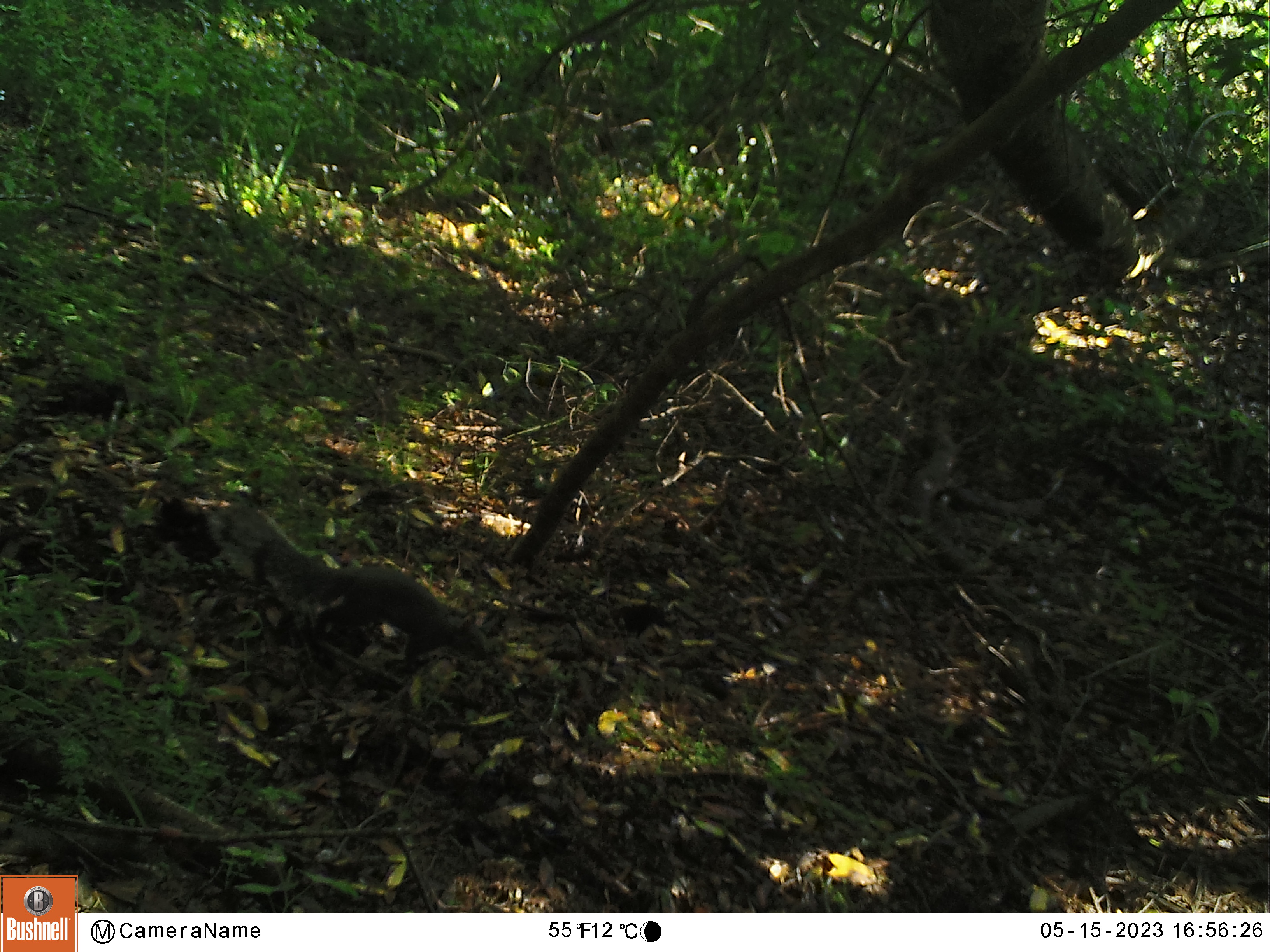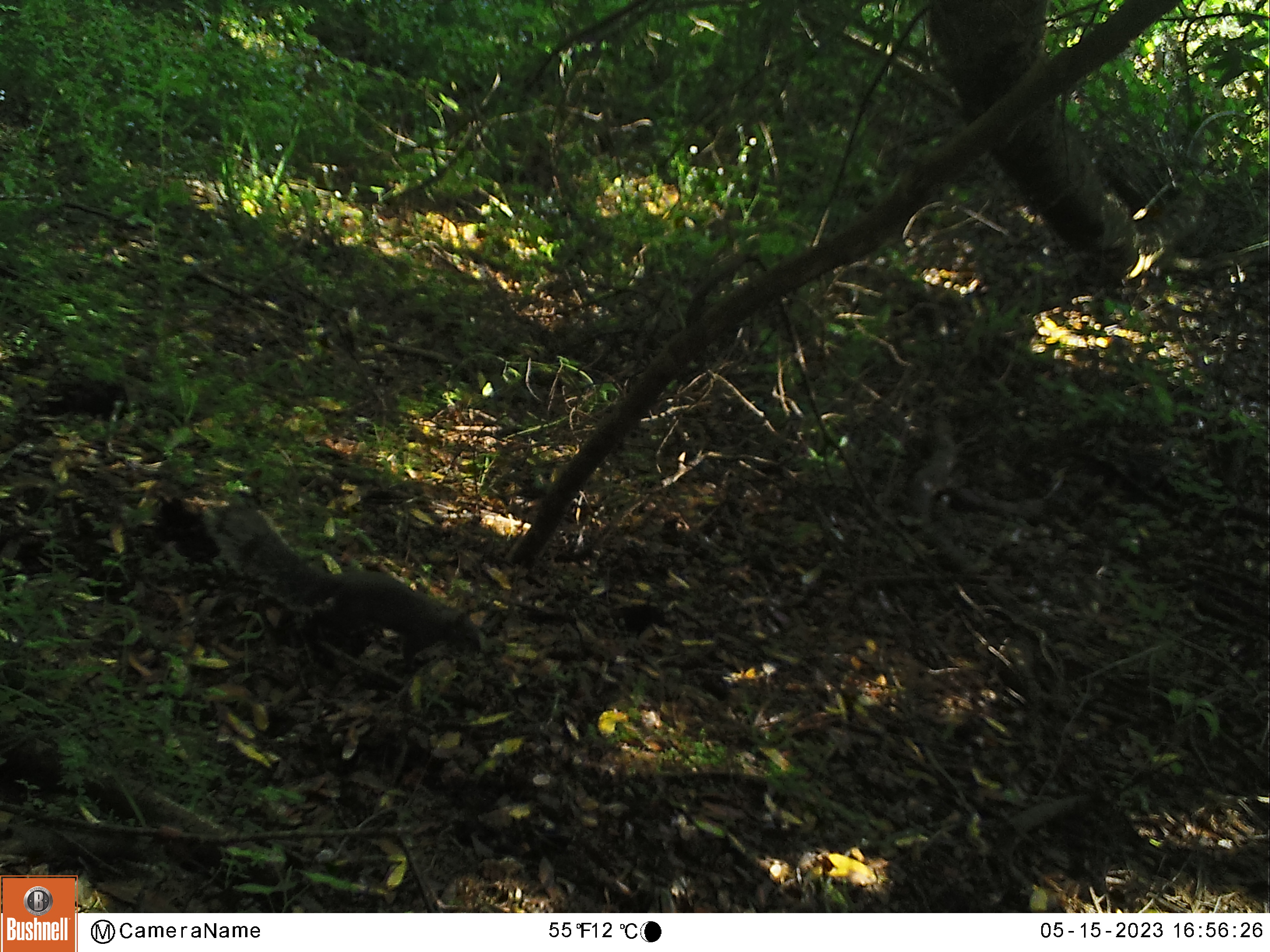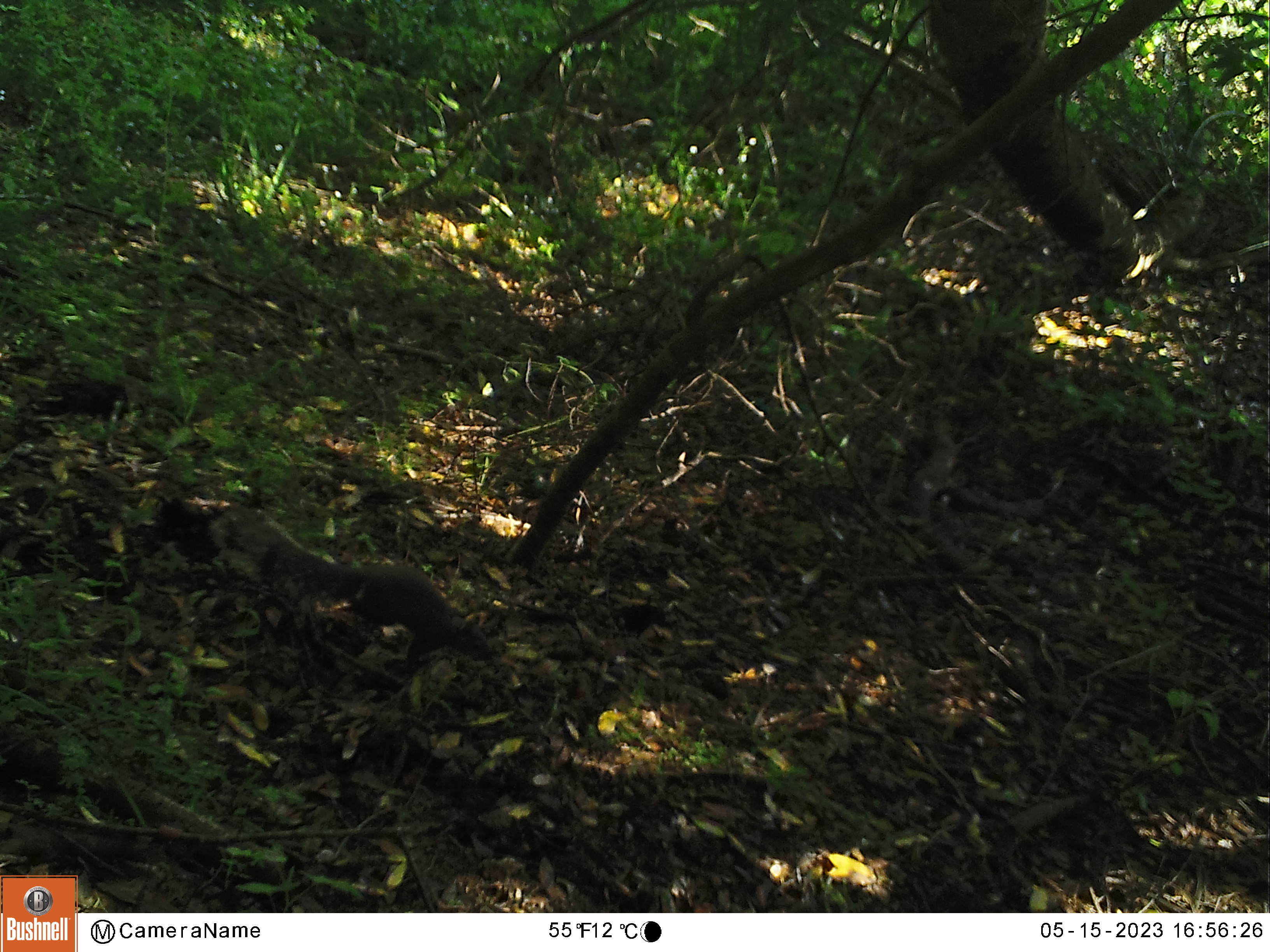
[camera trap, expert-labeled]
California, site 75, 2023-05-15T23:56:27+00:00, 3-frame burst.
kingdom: Animalia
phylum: Chordata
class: Mammalia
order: Rodentia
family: Sciuridae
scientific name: Sciuridae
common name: squirrel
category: unknown squirrel